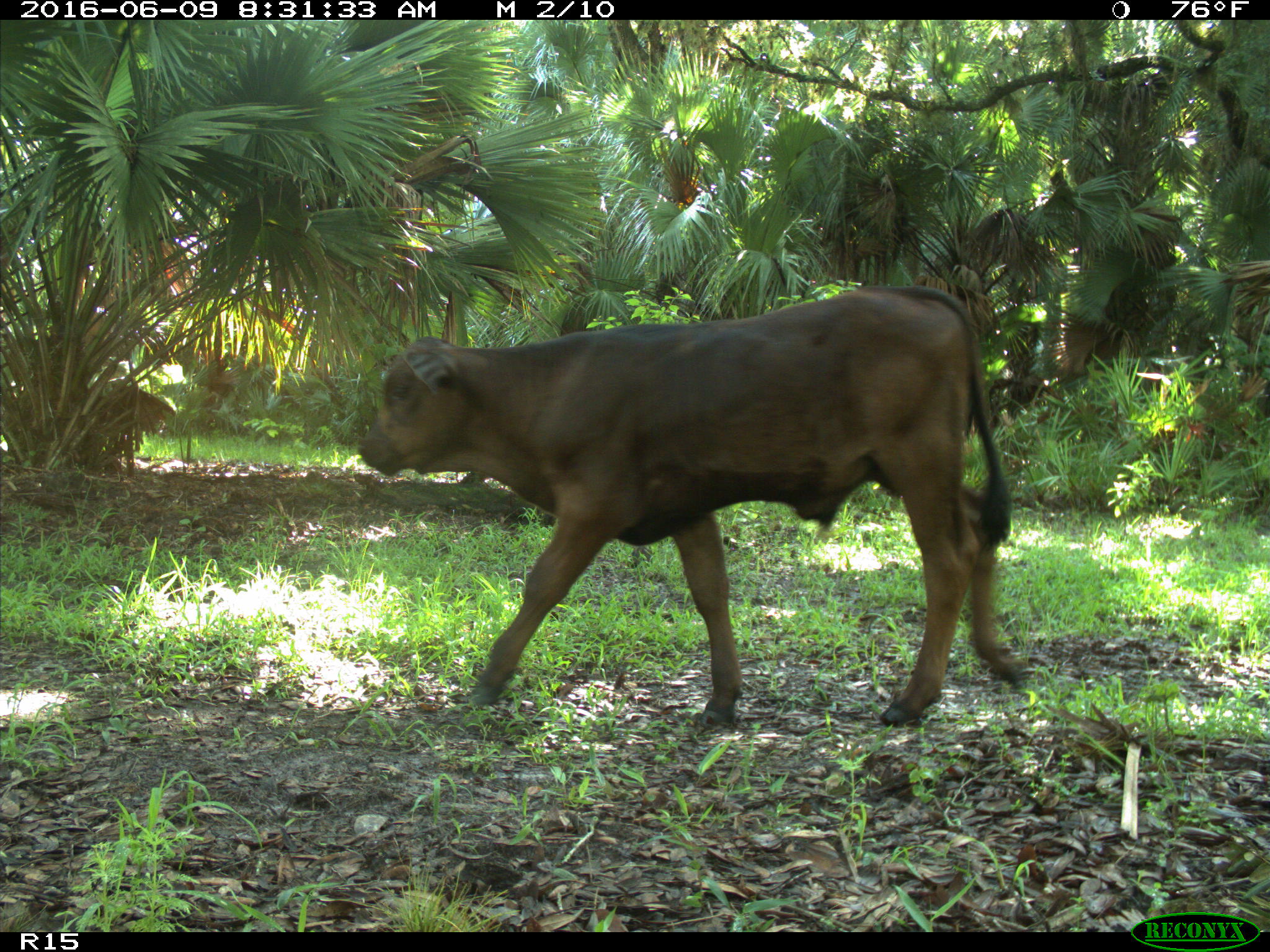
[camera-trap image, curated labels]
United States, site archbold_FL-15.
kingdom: Animalia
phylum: Chordata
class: Mammalia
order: Artiodactyla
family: Bovidae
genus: Bos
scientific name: Bos taurus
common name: domestic cow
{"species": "Bos taurus (domestic cow)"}